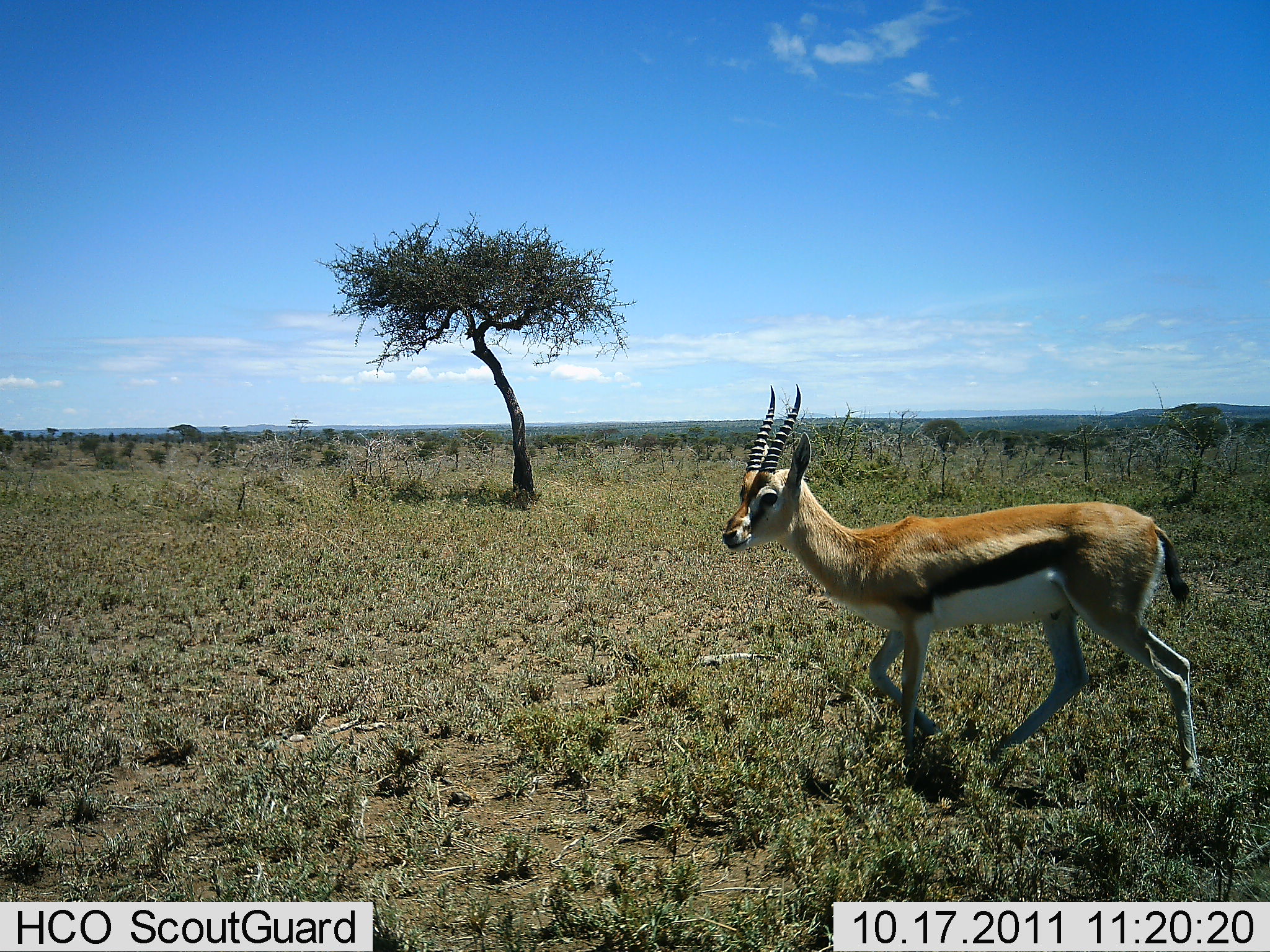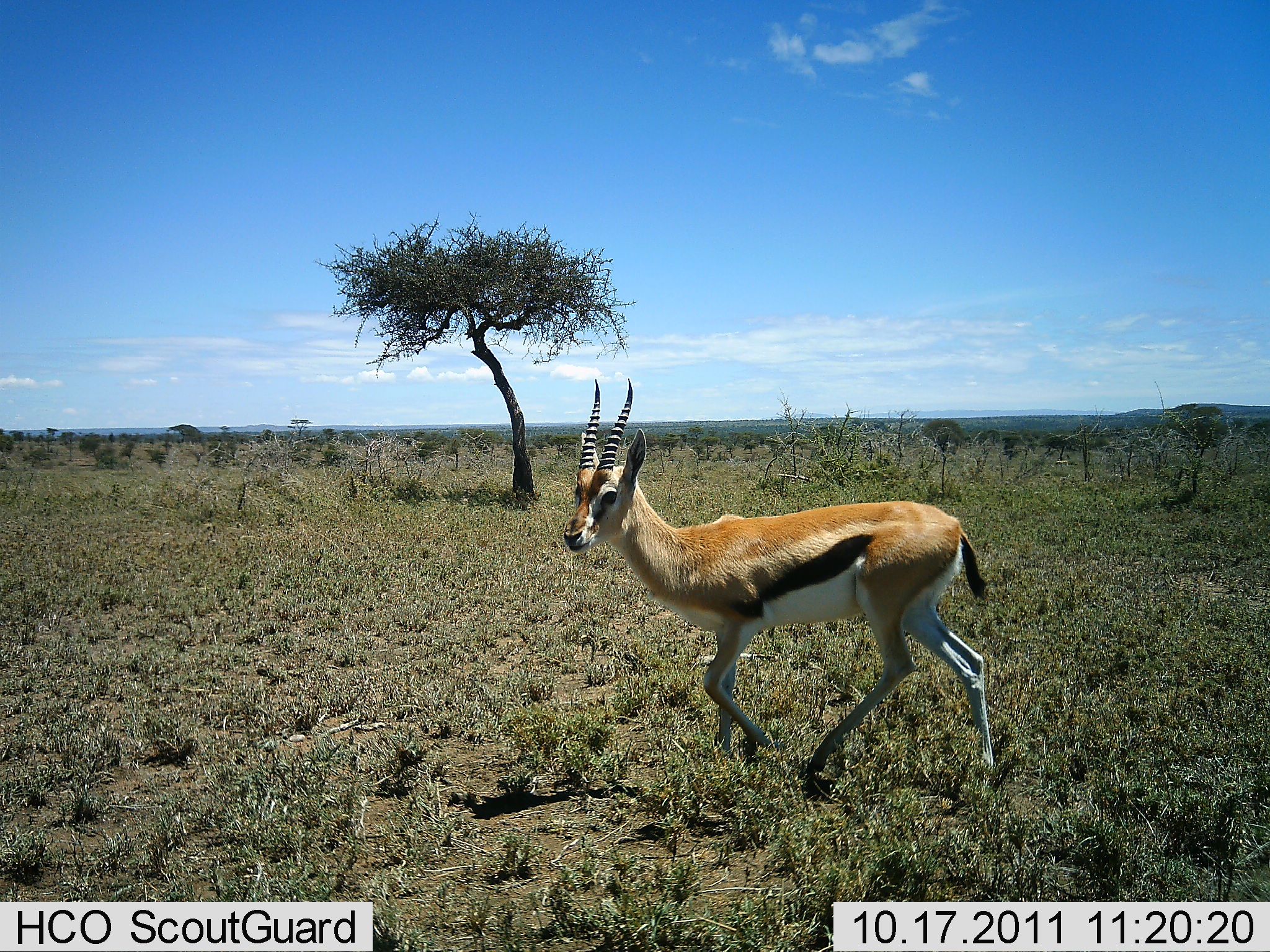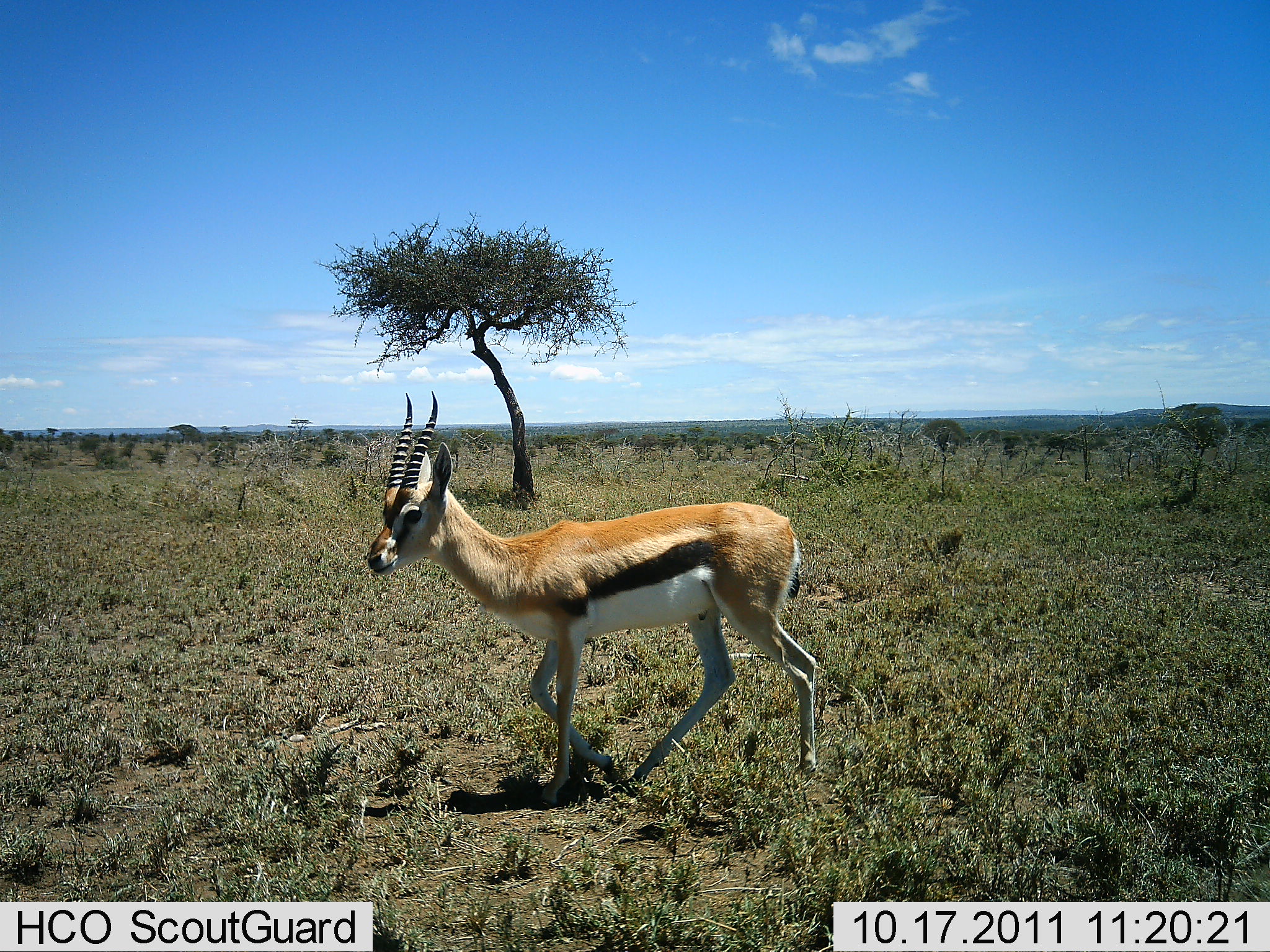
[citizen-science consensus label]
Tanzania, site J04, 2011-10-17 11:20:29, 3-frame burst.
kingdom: Animalia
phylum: Chordata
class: Mammalia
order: Artiodactyla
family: Bovidae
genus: Eudorcas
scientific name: Eudorcas thomsonii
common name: thomson's gazelle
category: gazellethomsons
Gazellethomsons (thomson's gazelle) (Eudorcas thomsonii), count 1. Behavior (volunteer vote fractions): standing 9%, resting 0%, moving 100%, interacting 0%. Young present (vote fraction): 0%. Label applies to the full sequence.